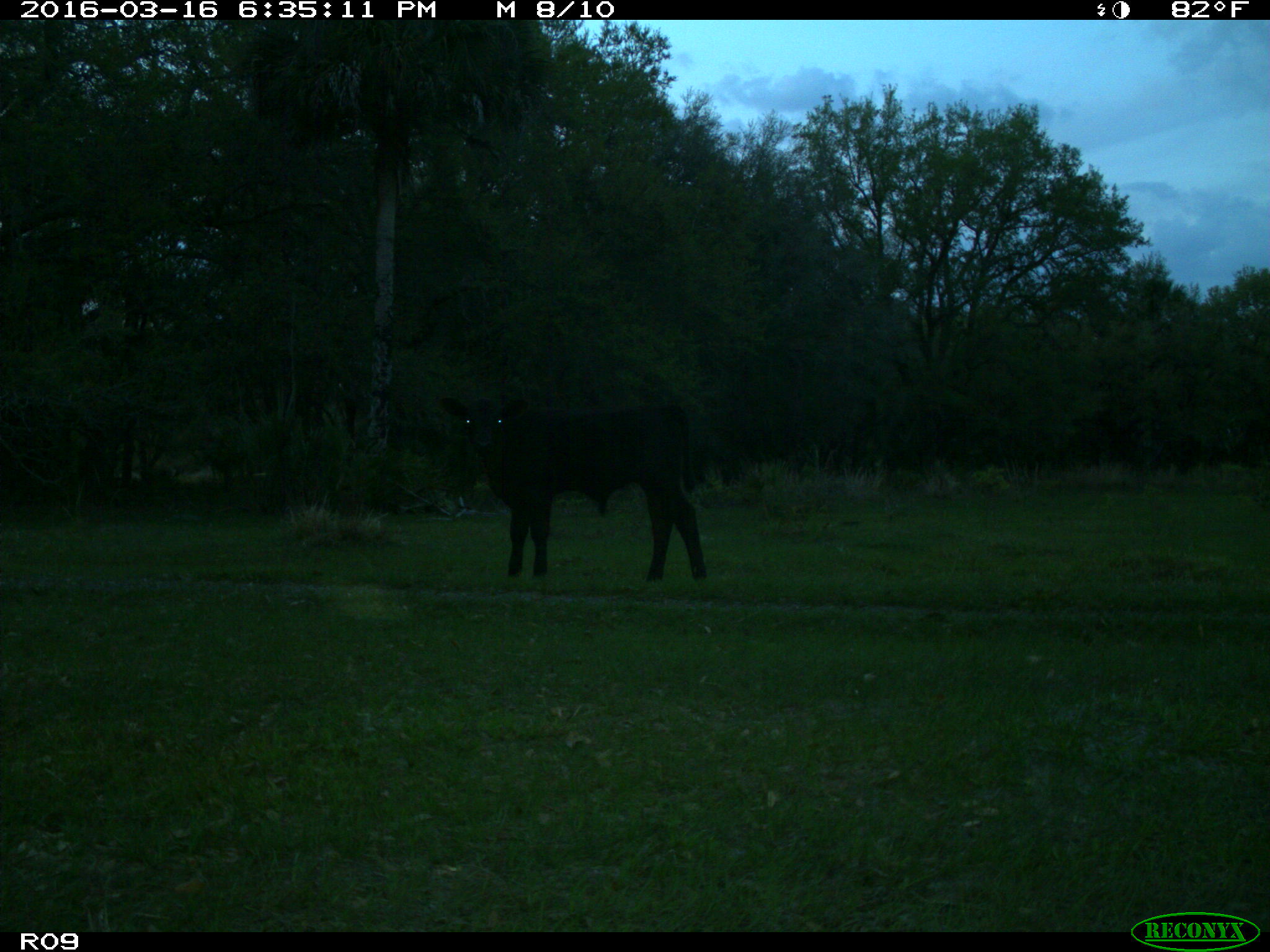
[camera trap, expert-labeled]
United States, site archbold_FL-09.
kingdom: Animalia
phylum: Chordata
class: Mammalia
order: Artiodactyla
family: Bovidae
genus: Bos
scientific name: Bos taurus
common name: domestic cow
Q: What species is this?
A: Bos taurus (domestic cow).